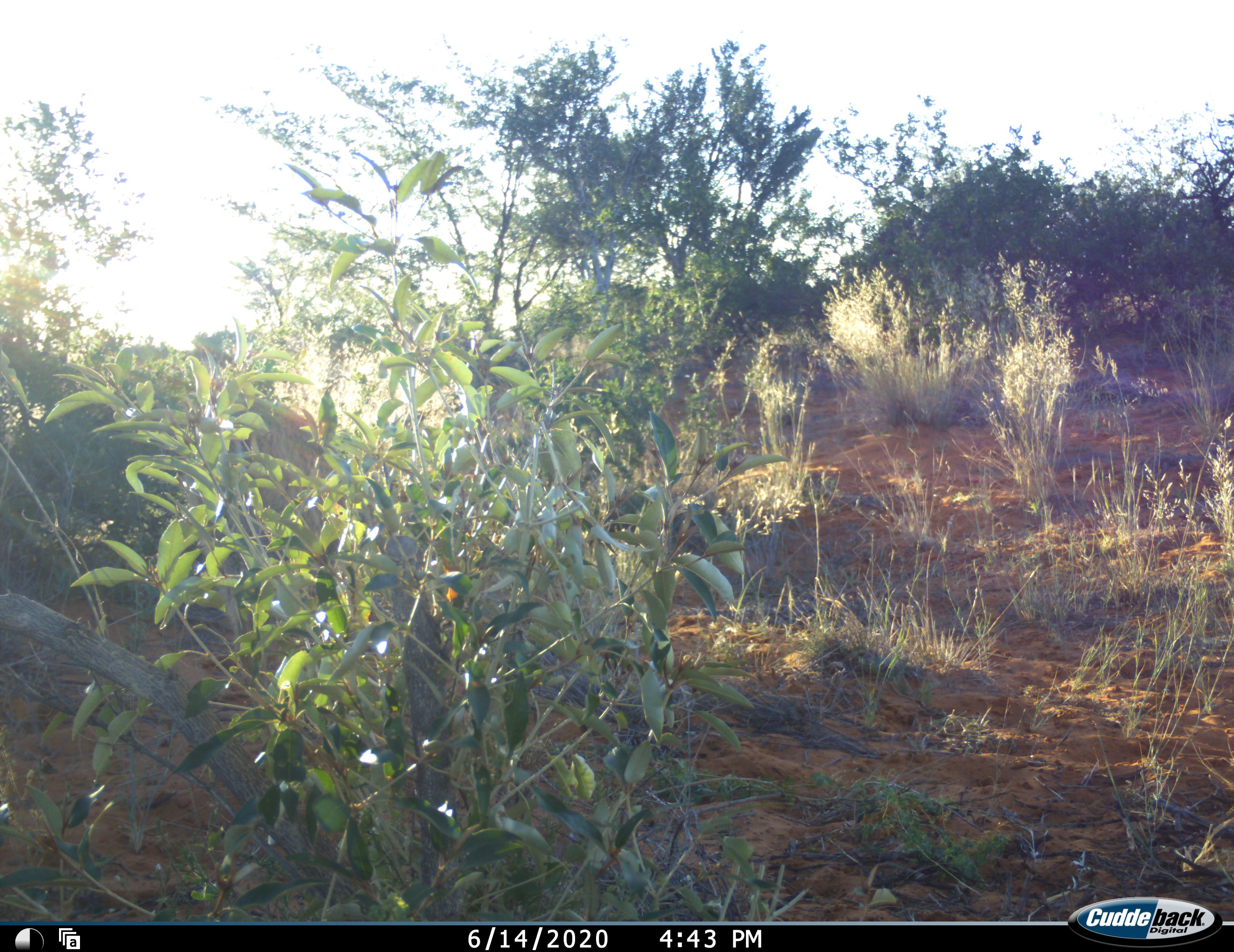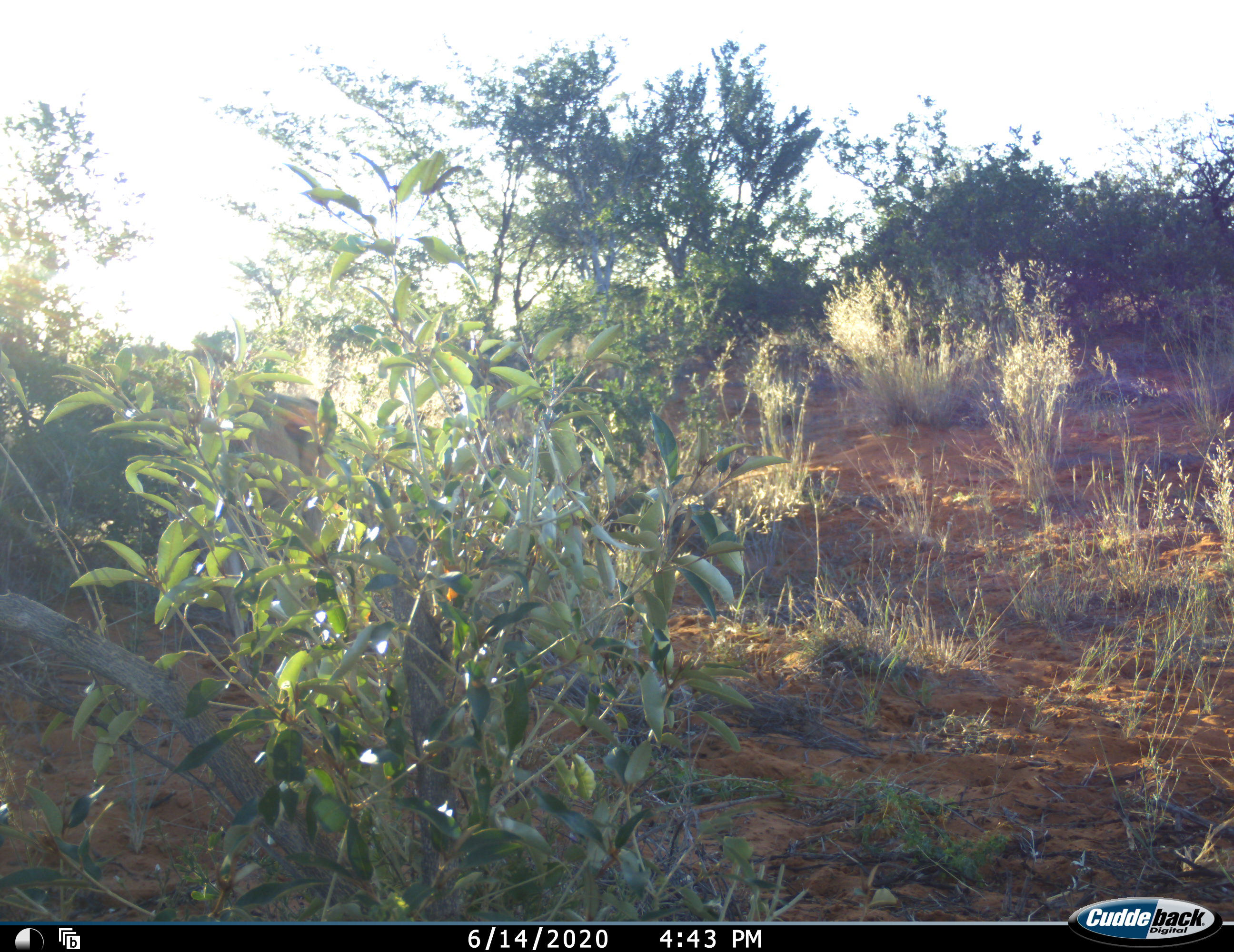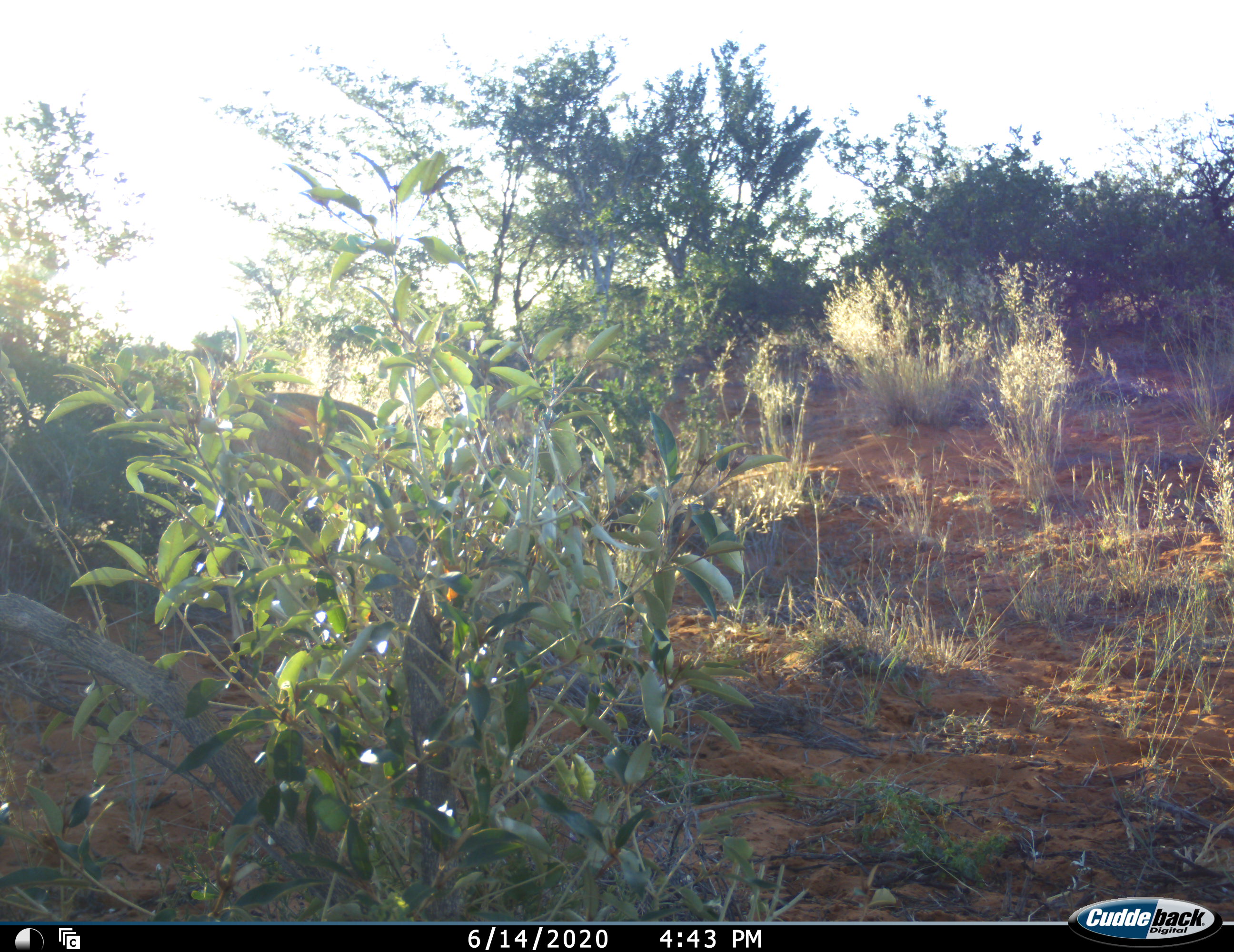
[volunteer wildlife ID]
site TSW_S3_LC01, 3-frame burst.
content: unidentified animal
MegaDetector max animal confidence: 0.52